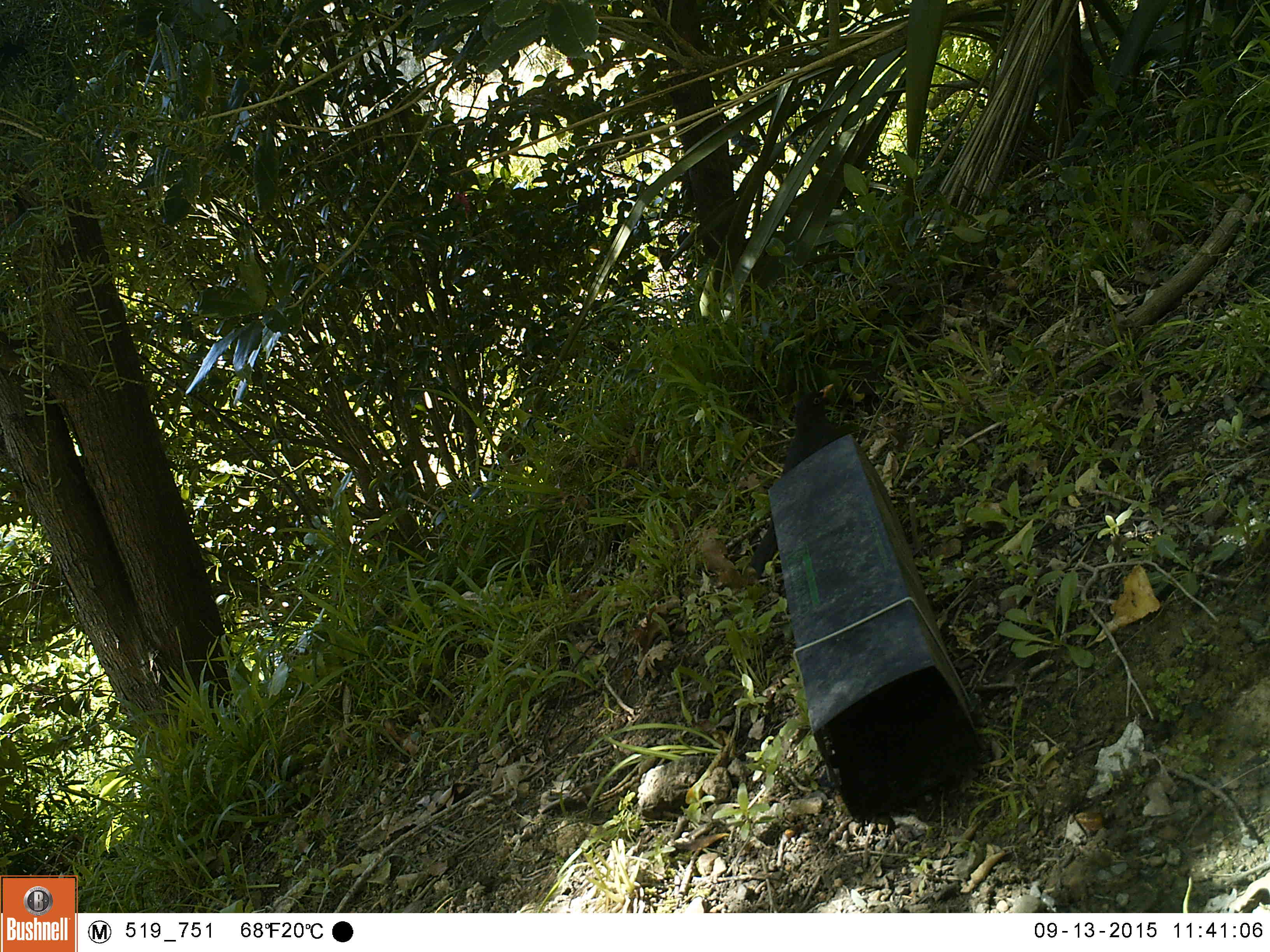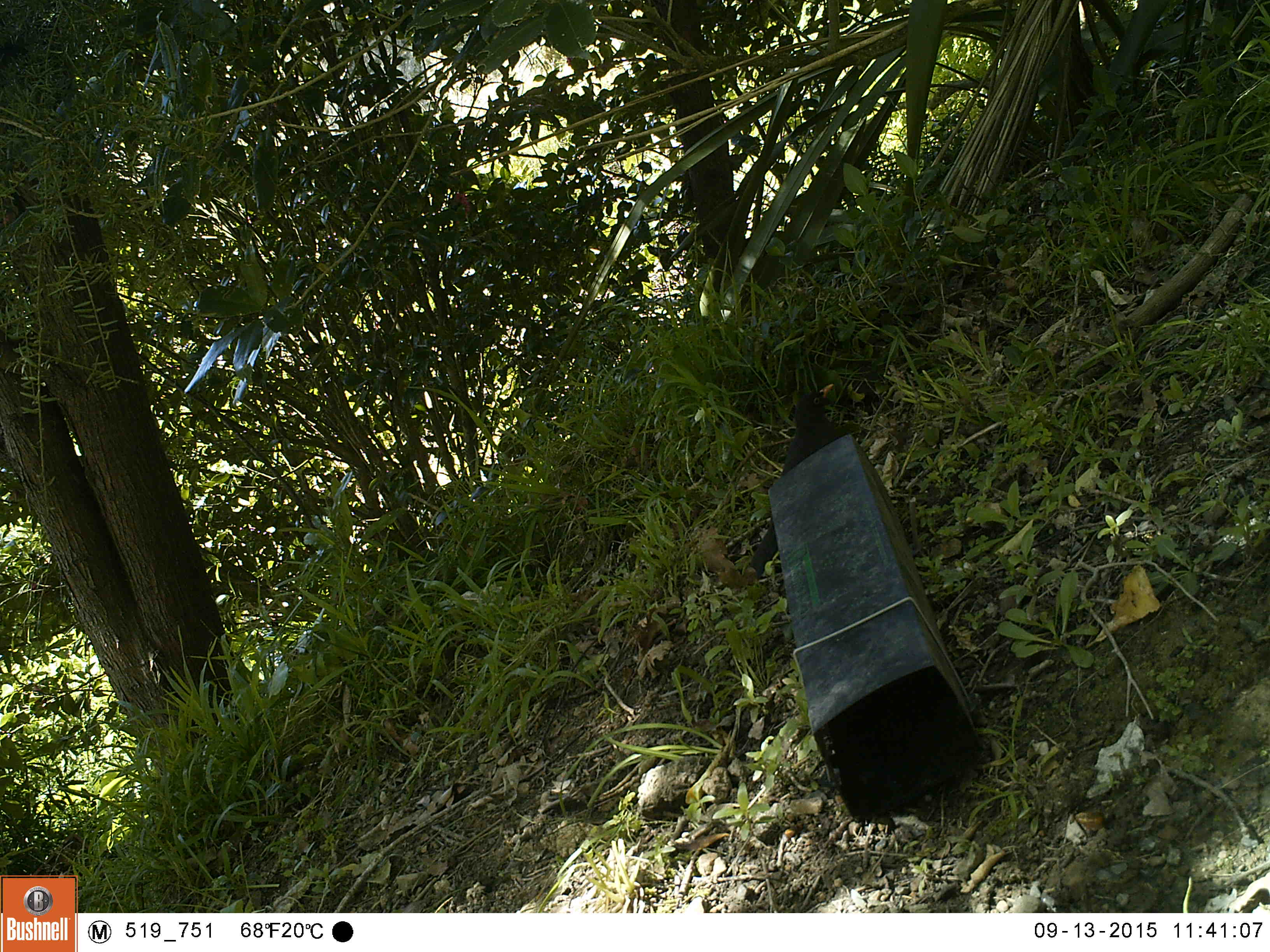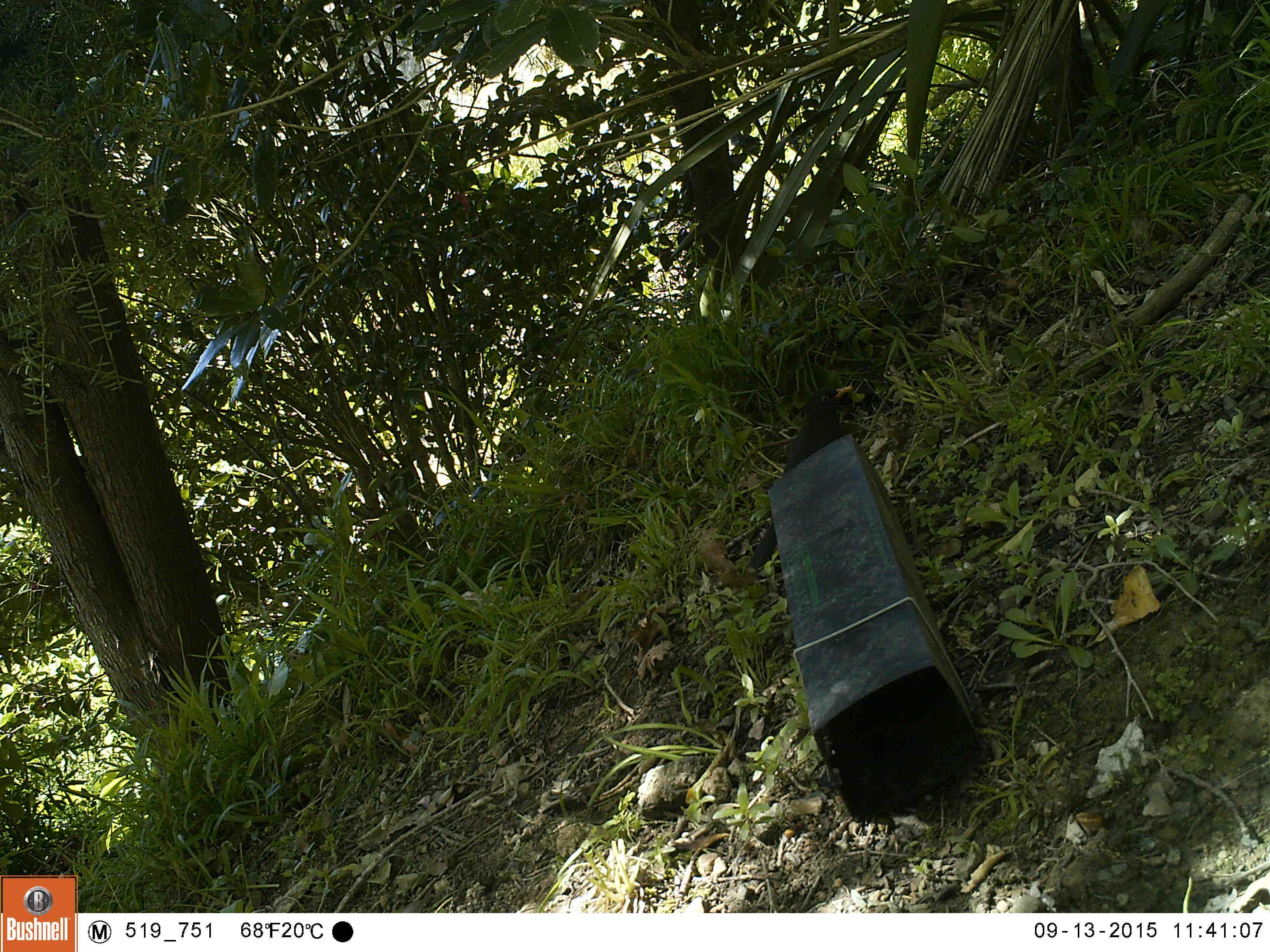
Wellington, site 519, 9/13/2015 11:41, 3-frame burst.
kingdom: Animalia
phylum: Chordata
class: Aves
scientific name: Aves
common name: bird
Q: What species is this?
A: Bird (Aves).